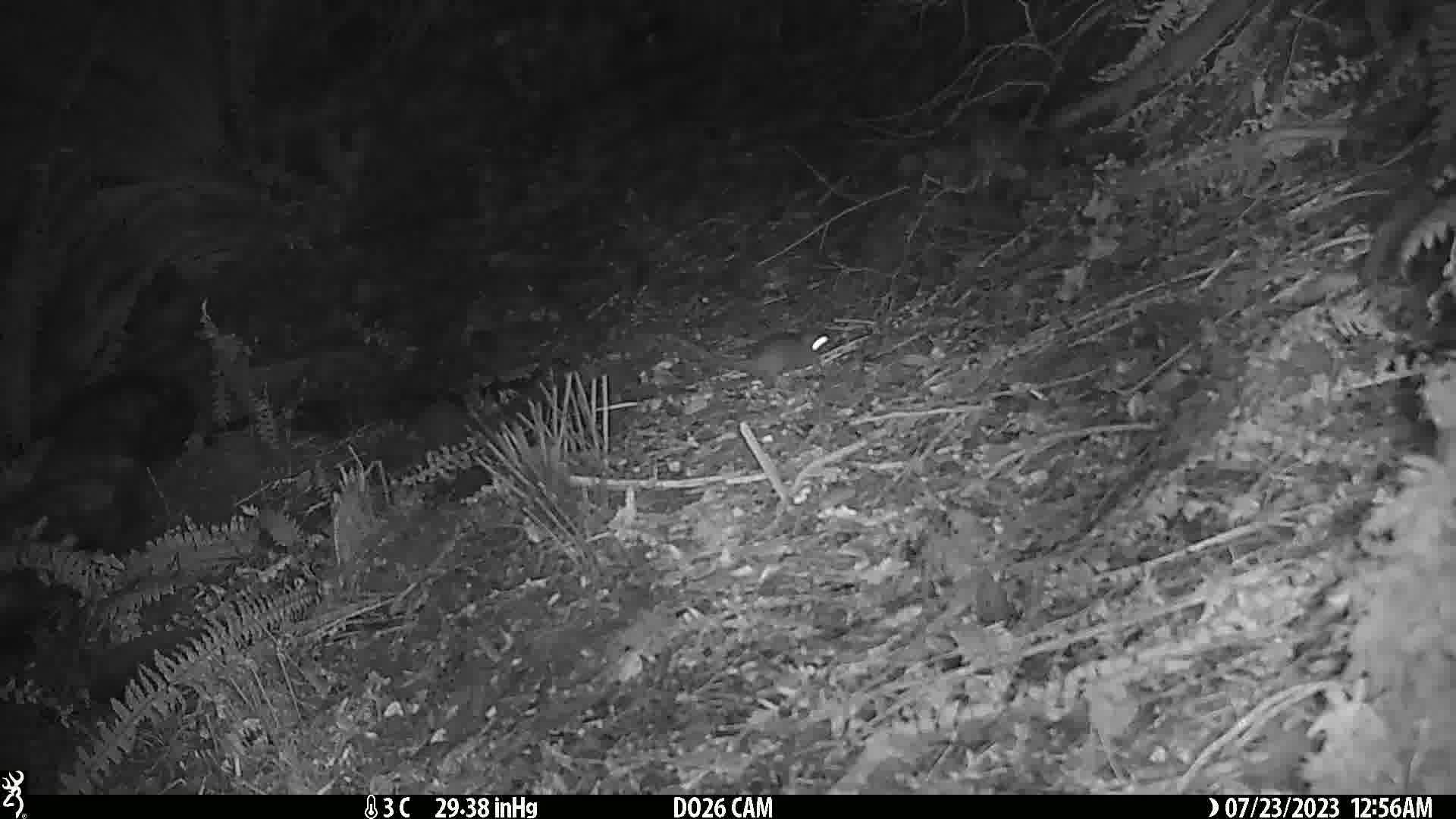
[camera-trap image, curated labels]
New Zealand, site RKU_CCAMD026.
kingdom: Animalia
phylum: Chordata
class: Mammalia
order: Rodentia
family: Muridae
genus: Rattus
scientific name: Rattus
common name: rat